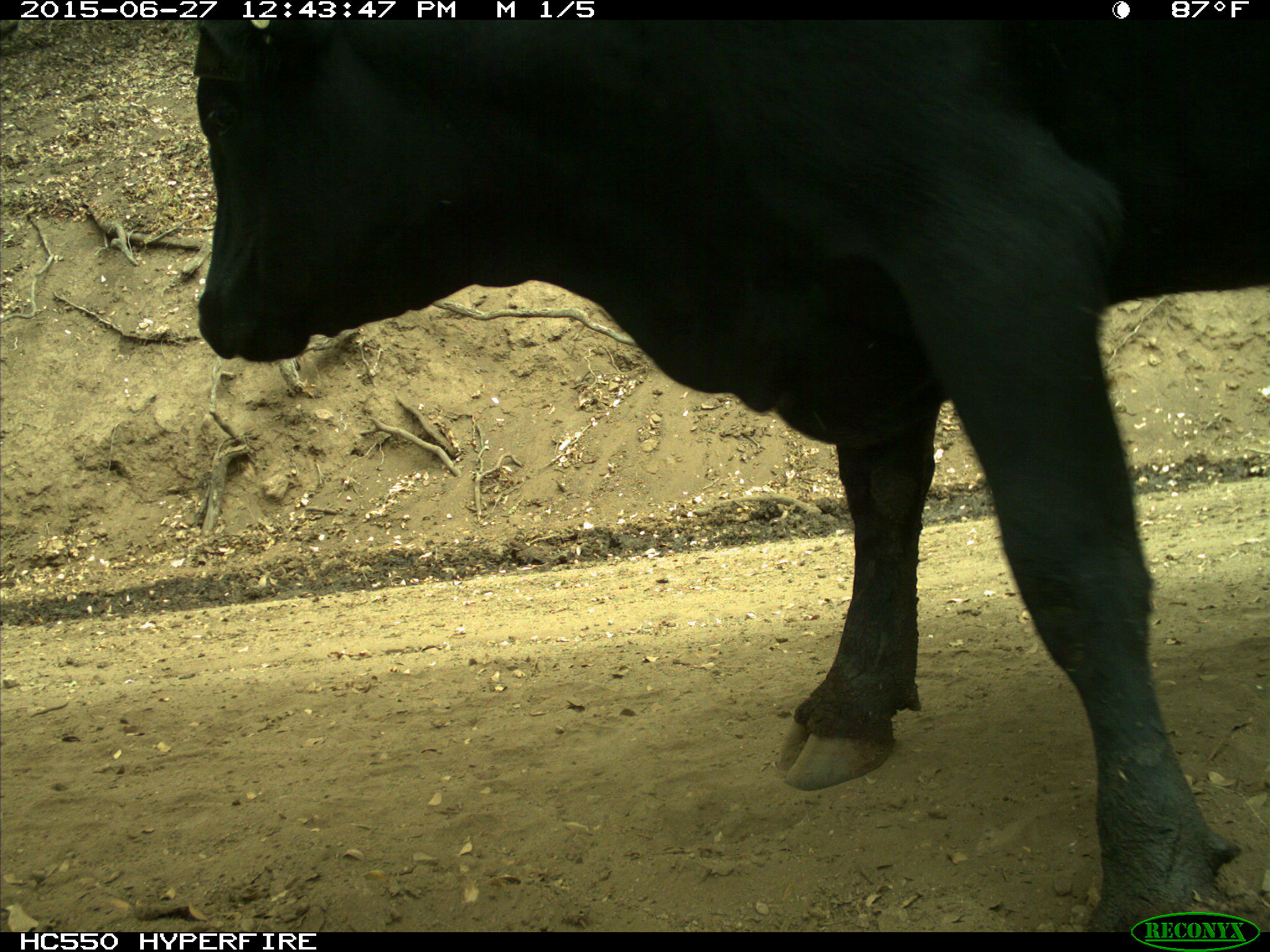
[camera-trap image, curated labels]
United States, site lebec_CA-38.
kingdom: Animalia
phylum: Chordata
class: Mammalia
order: Artiodactyla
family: Bovidae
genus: Bos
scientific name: Bos taurus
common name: domestic cow